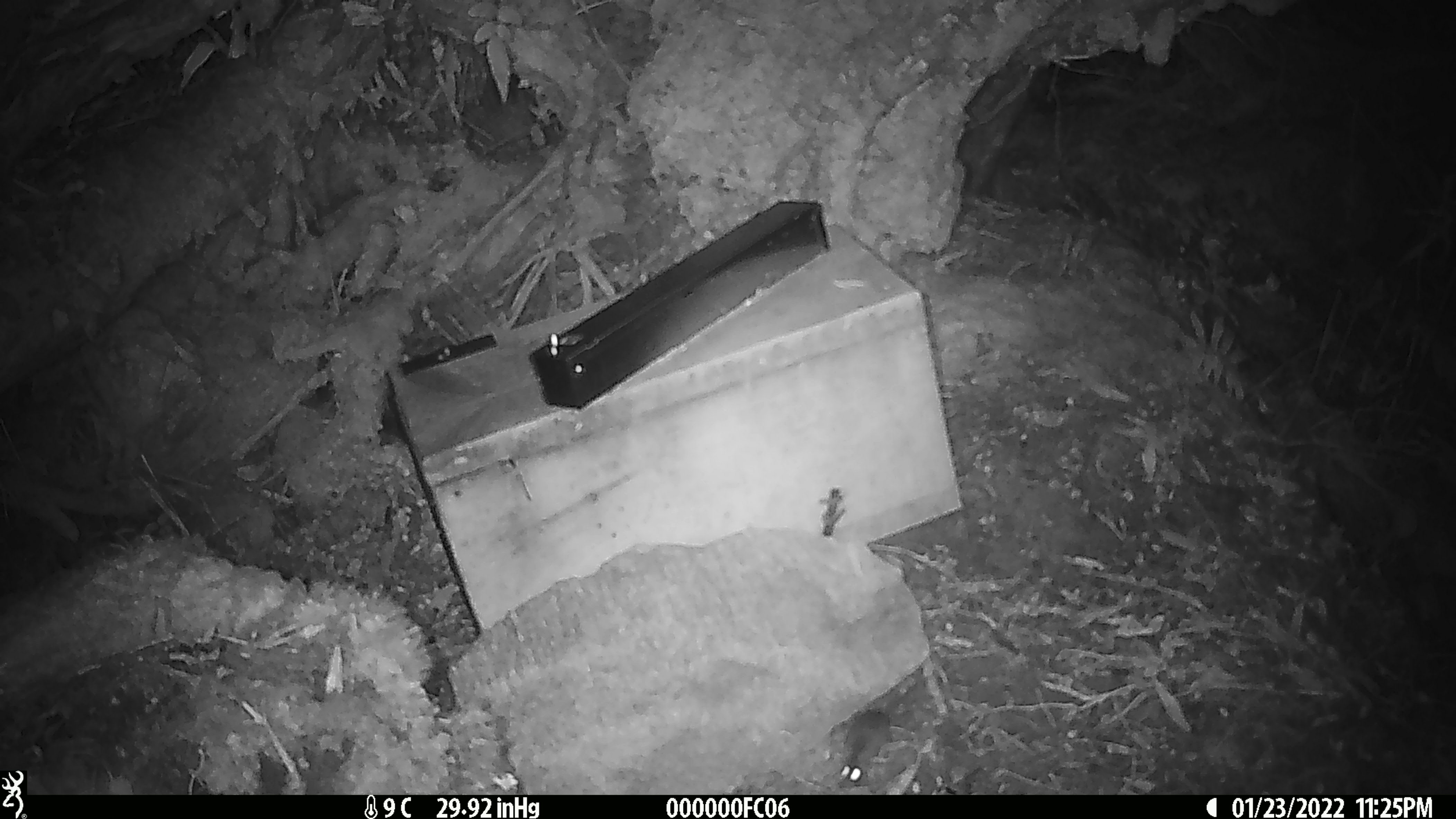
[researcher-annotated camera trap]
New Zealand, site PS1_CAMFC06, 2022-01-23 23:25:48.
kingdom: Animalia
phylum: Chordata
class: Mammalia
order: Rodentia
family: Muridae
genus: Mus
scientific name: Mus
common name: mouse